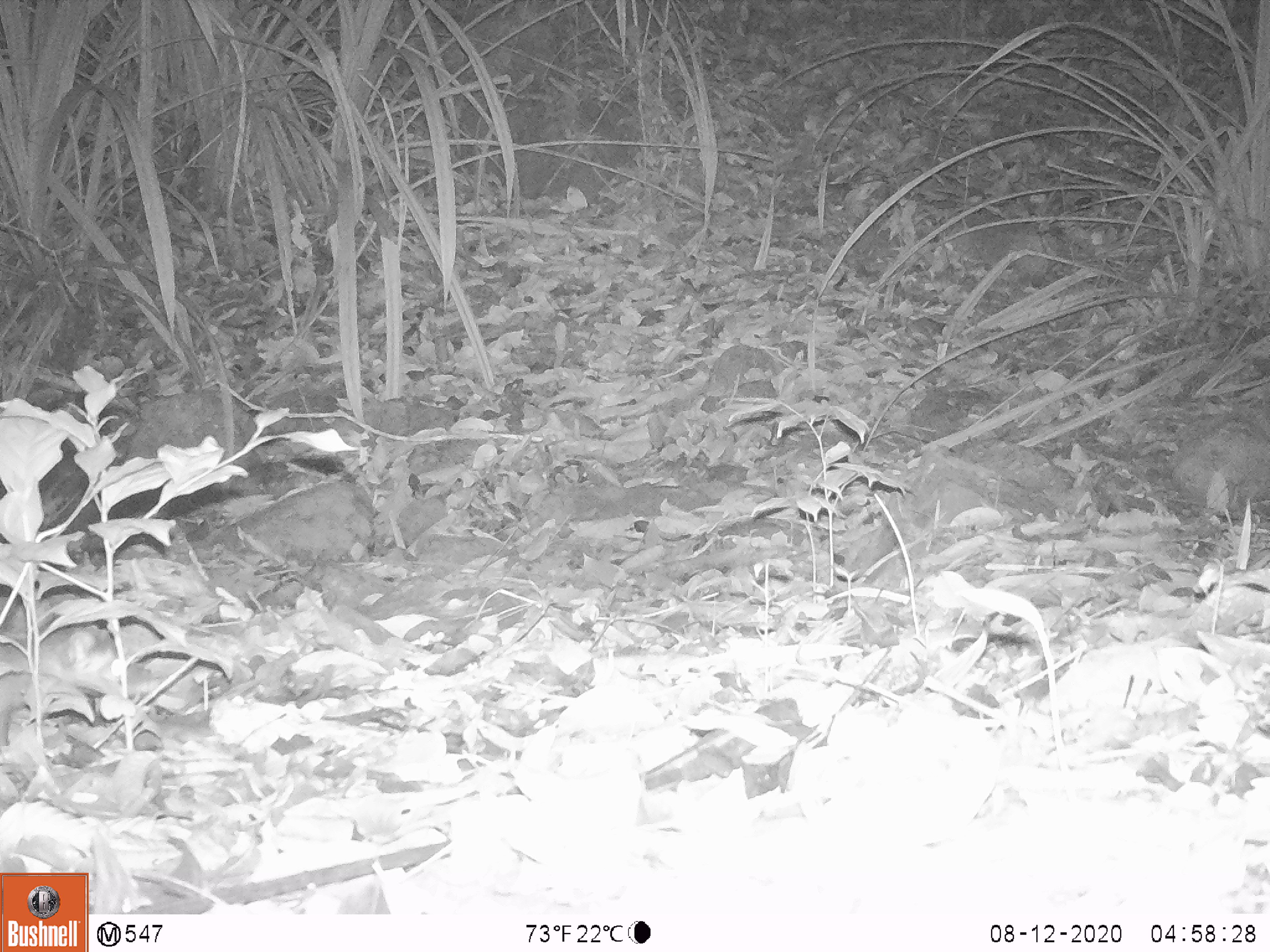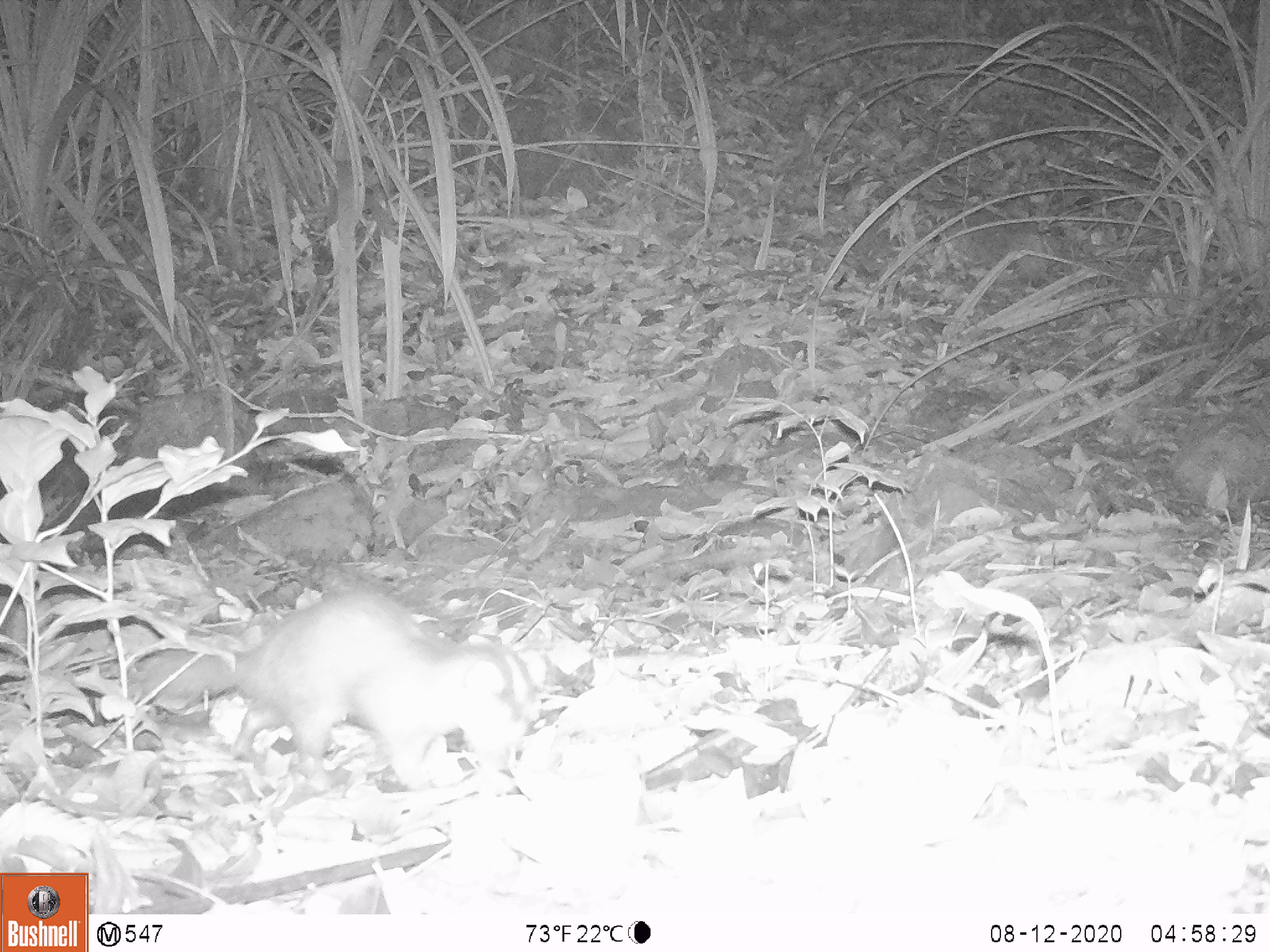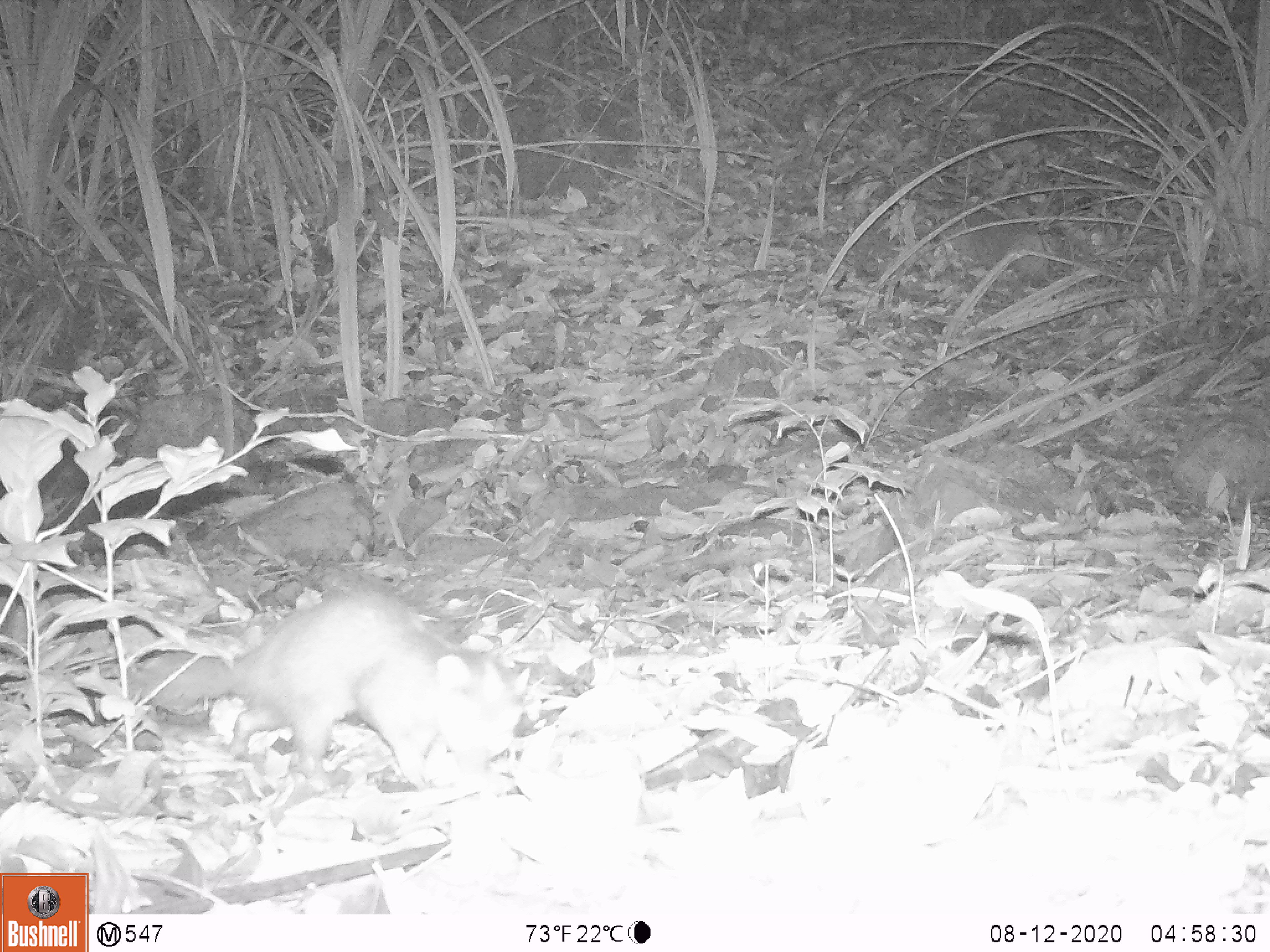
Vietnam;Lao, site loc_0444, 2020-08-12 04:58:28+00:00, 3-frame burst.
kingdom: Animalia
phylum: Chordata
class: Mammalia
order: Carnivora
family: Mustelidae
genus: Melogale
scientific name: Melogale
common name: ferret badger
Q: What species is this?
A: Ferret badger (Melogale).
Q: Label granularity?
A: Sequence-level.